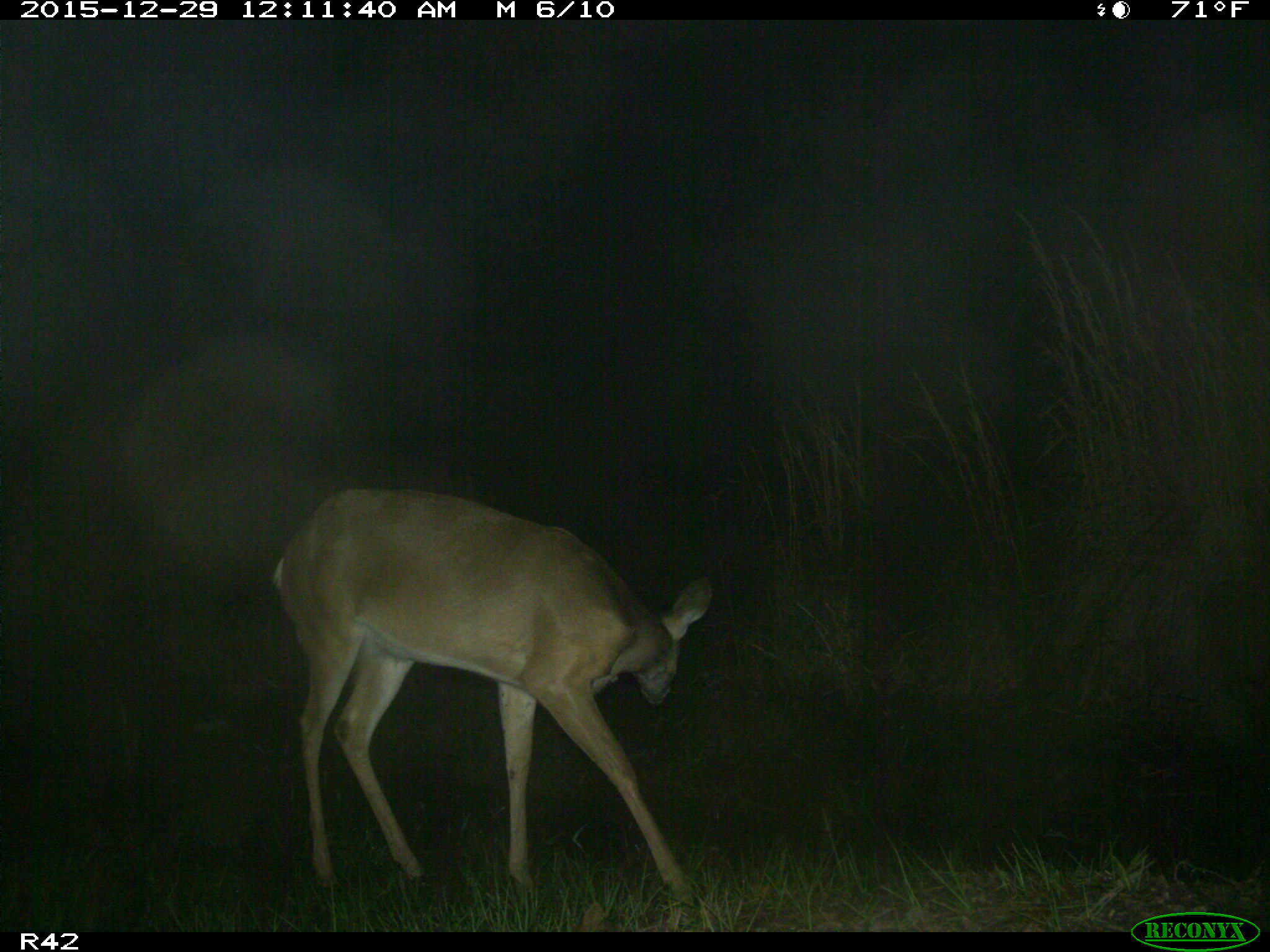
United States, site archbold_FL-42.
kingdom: Animalia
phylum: Chordata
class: Mammalia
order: Artiodactyla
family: Cervidae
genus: Odocoileus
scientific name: Odocoileus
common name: deer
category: unidentified deer